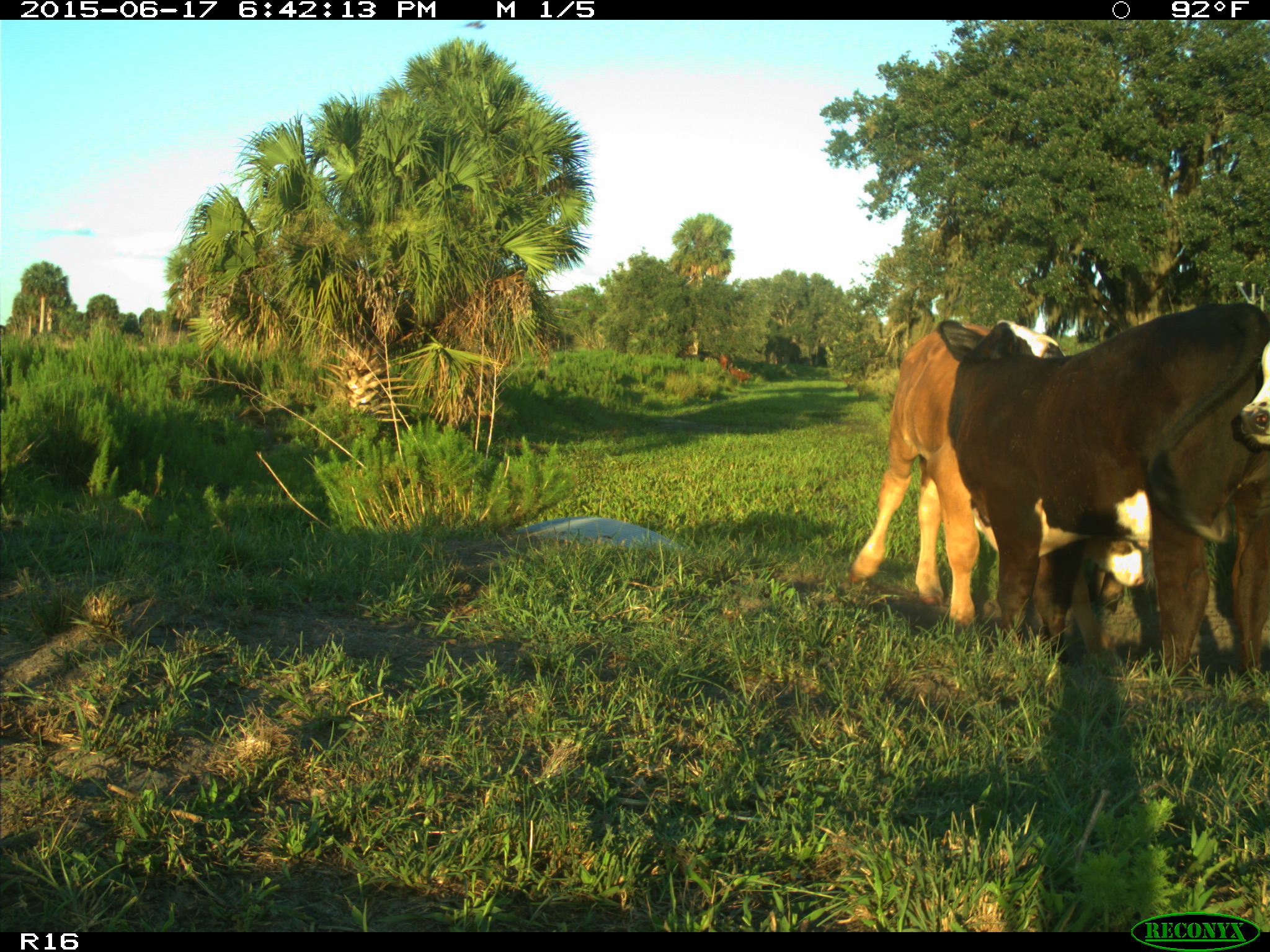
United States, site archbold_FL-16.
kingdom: Animalia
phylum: Chordata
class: Mammalia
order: Artiodactyla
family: Bovidae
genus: Bos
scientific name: Bos taurus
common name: domestic cow